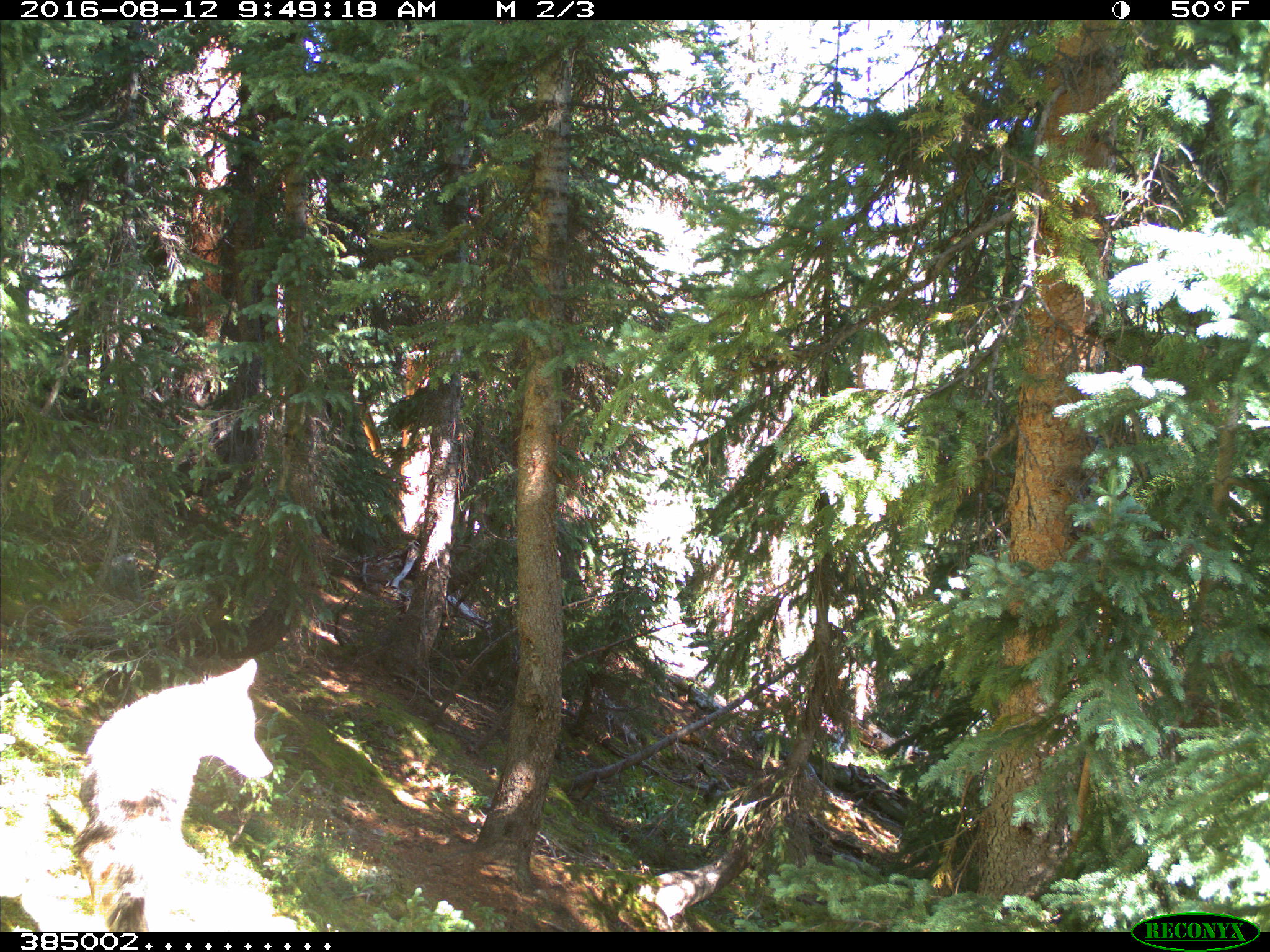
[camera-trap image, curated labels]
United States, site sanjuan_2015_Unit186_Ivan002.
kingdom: Animalia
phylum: Chordata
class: Mammalia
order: Carnivora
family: Canidae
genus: Canis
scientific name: Canis latrans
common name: coyote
Canis latrans (coyote).